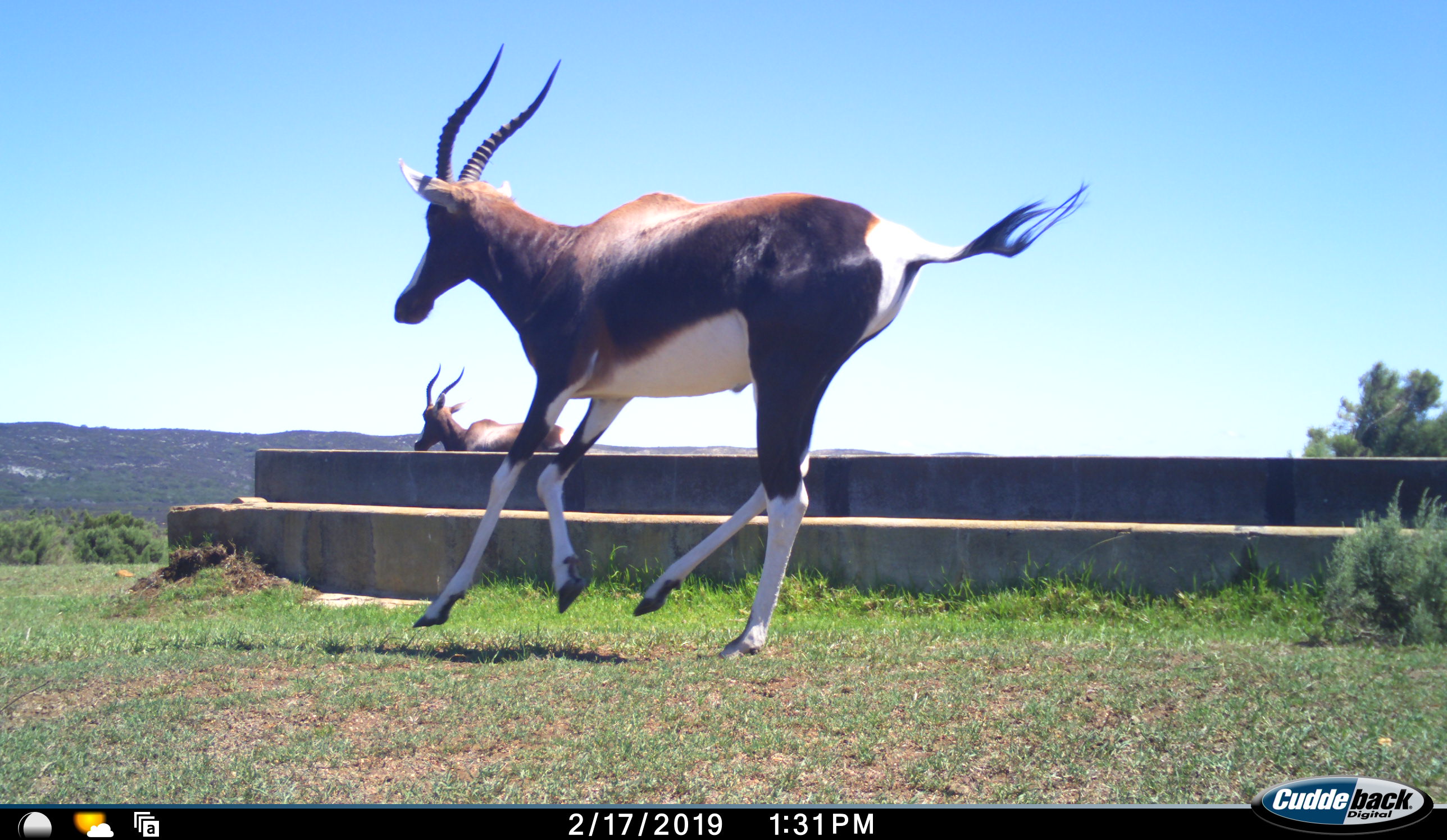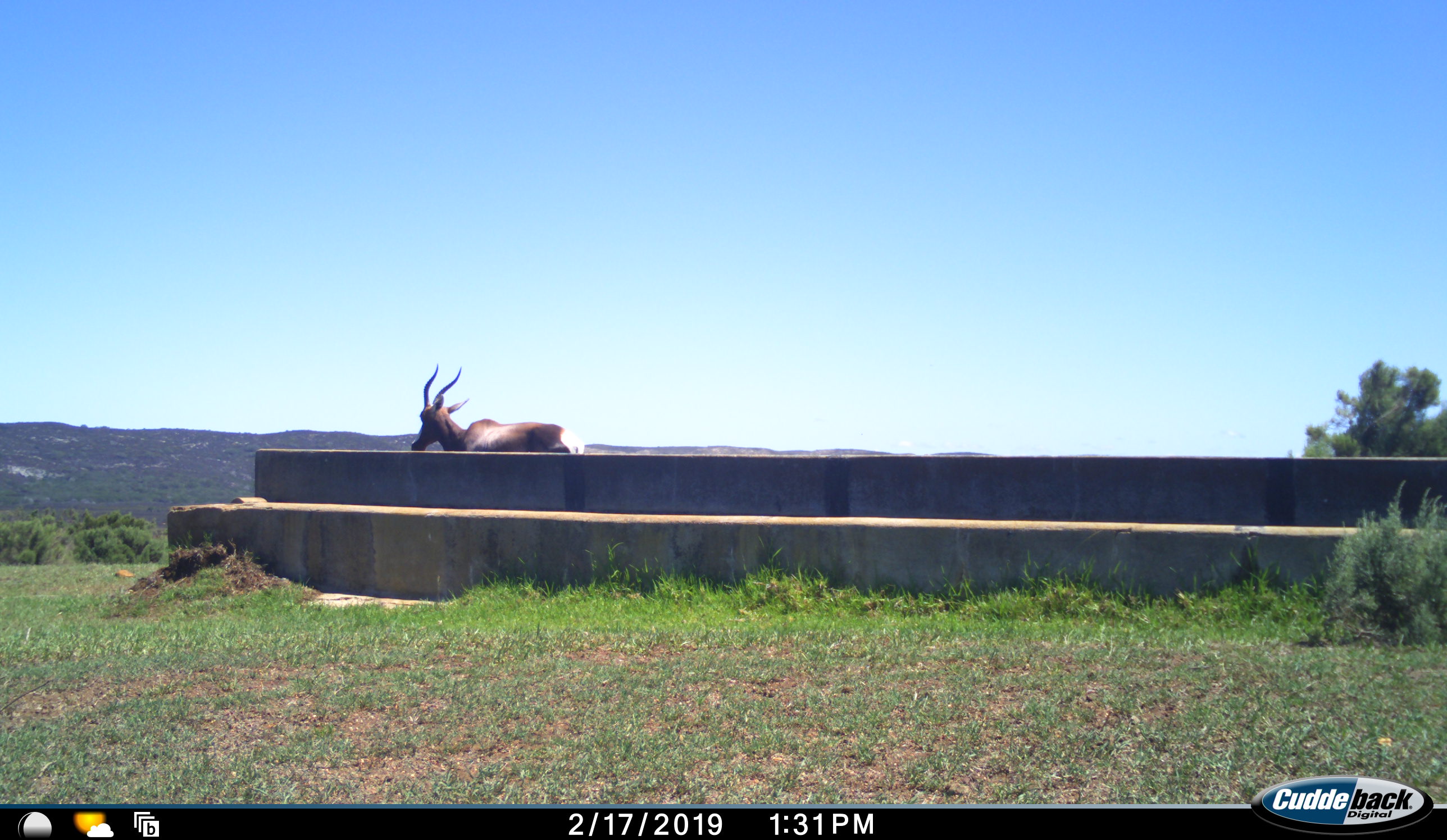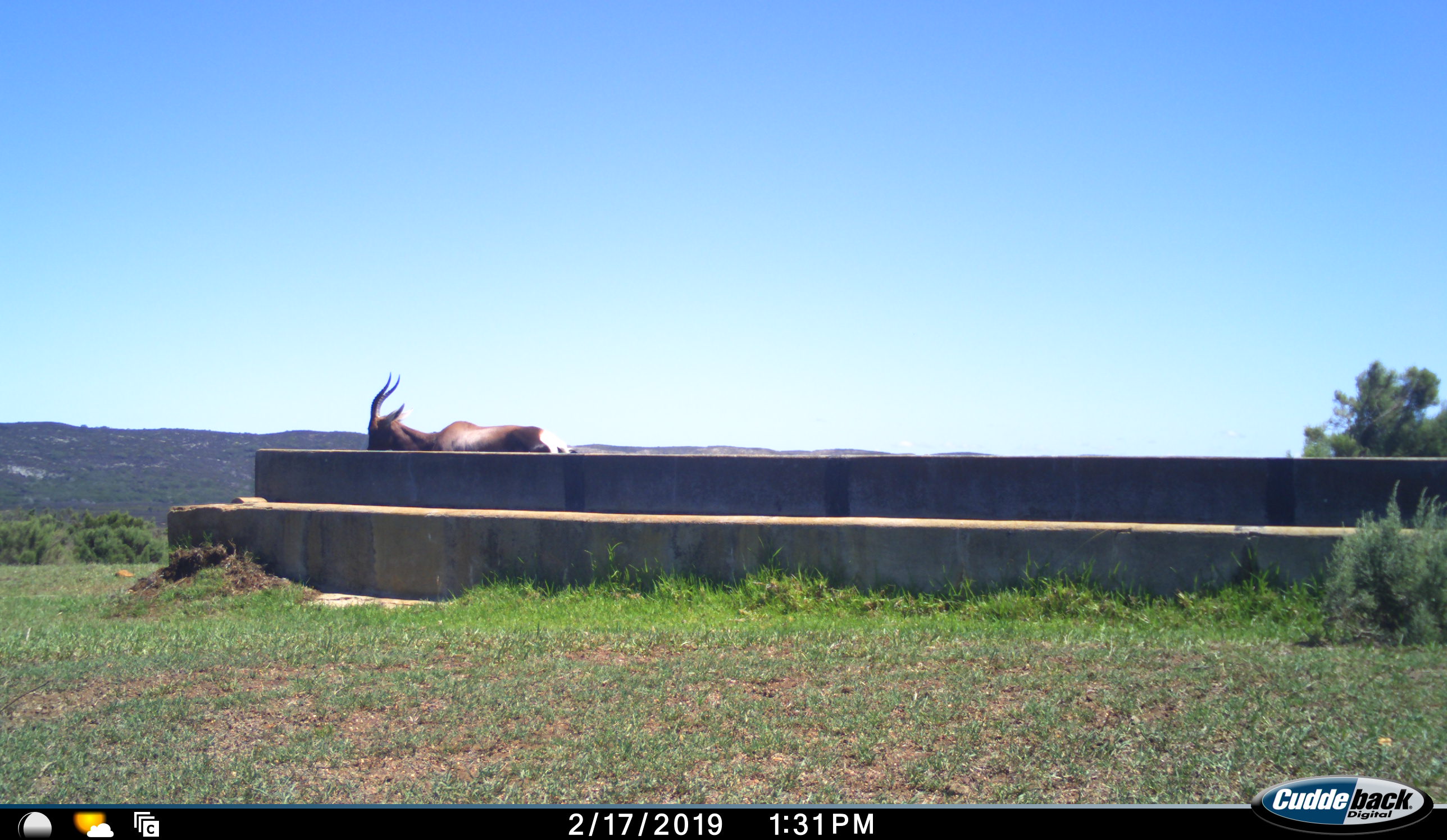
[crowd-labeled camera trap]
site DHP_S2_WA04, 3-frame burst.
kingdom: Animalia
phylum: Chordata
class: Mammalia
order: Artiodactyla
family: Bovidae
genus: Damaliscus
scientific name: Damaliscus pygargus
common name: bontebok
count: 2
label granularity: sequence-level